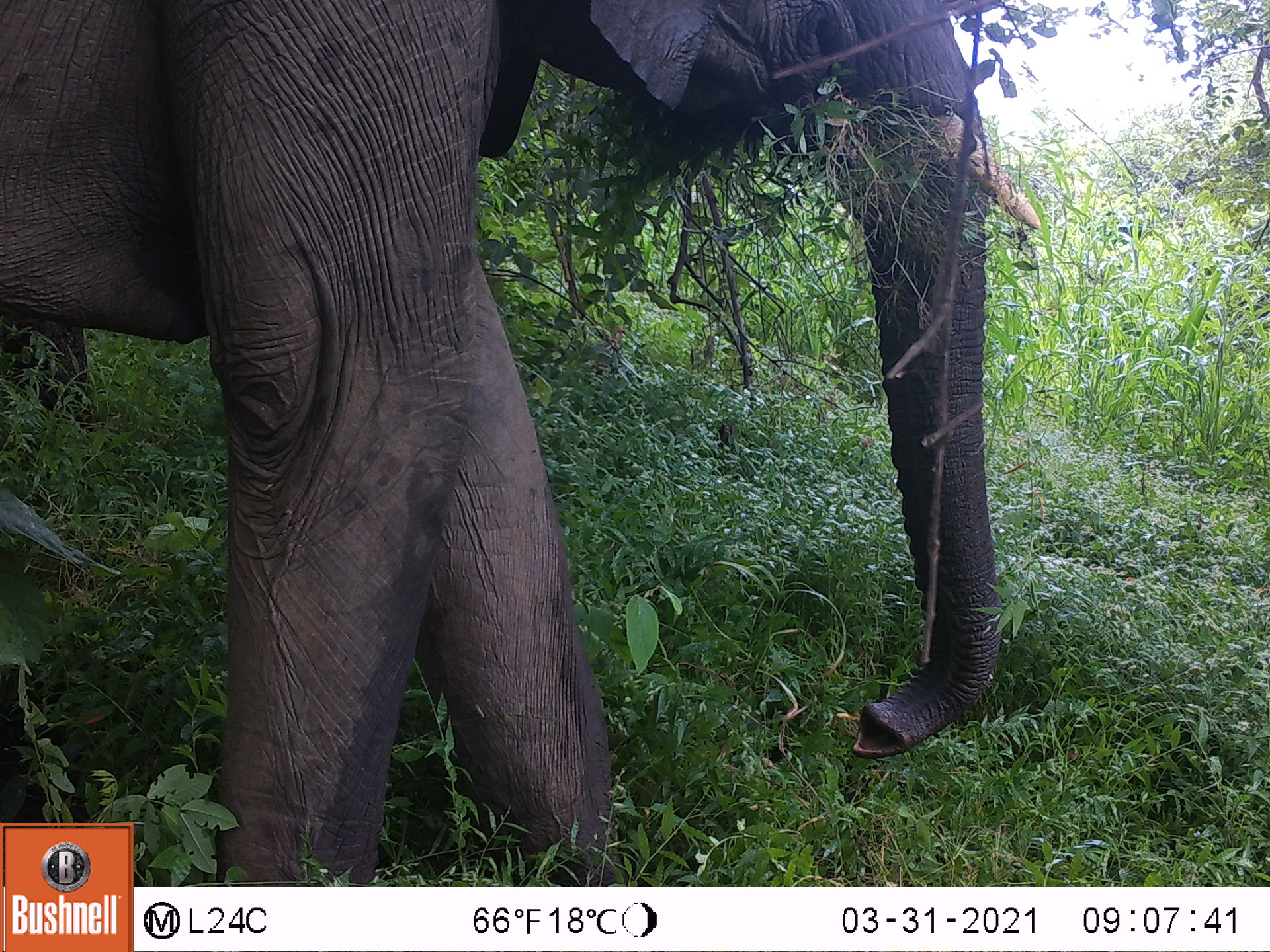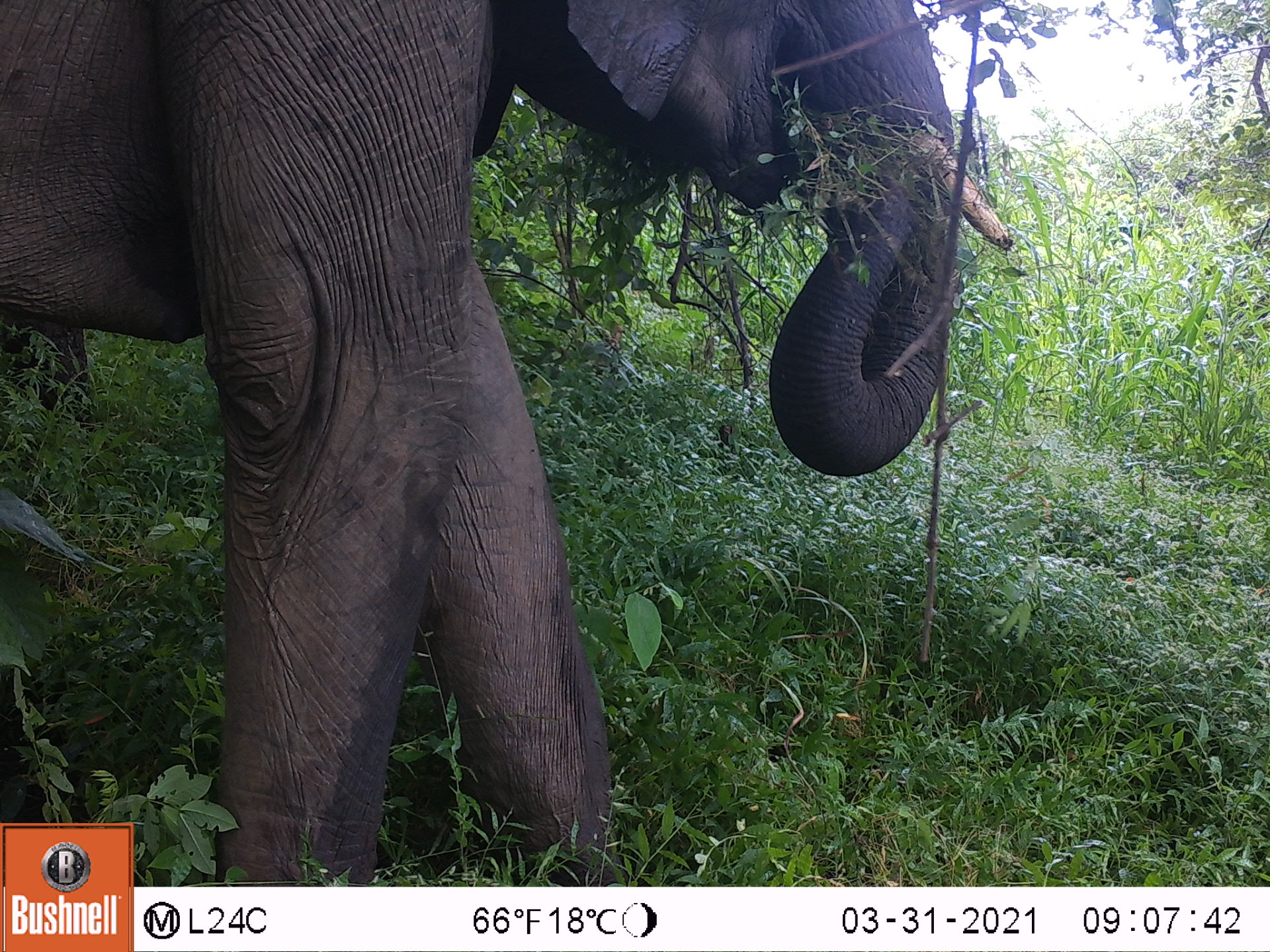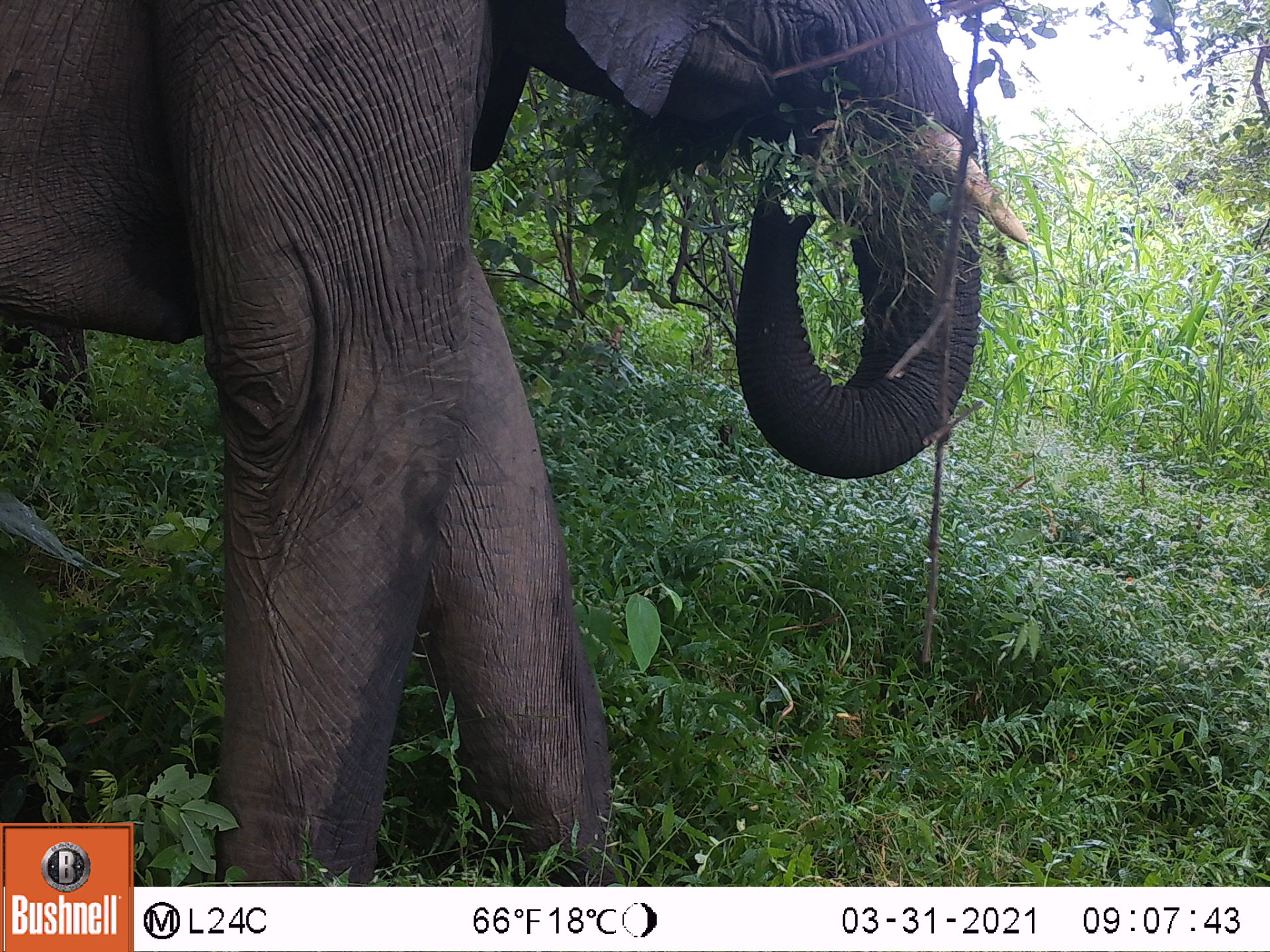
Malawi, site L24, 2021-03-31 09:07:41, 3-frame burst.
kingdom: Animalia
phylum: Chordata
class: Mammalia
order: Proboscidea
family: Elephantidae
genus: Loxodonta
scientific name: Loxodonta africana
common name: african savanna elephant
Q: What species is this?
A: African savanna elephant (Loxodonta africana).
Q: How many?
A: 1.